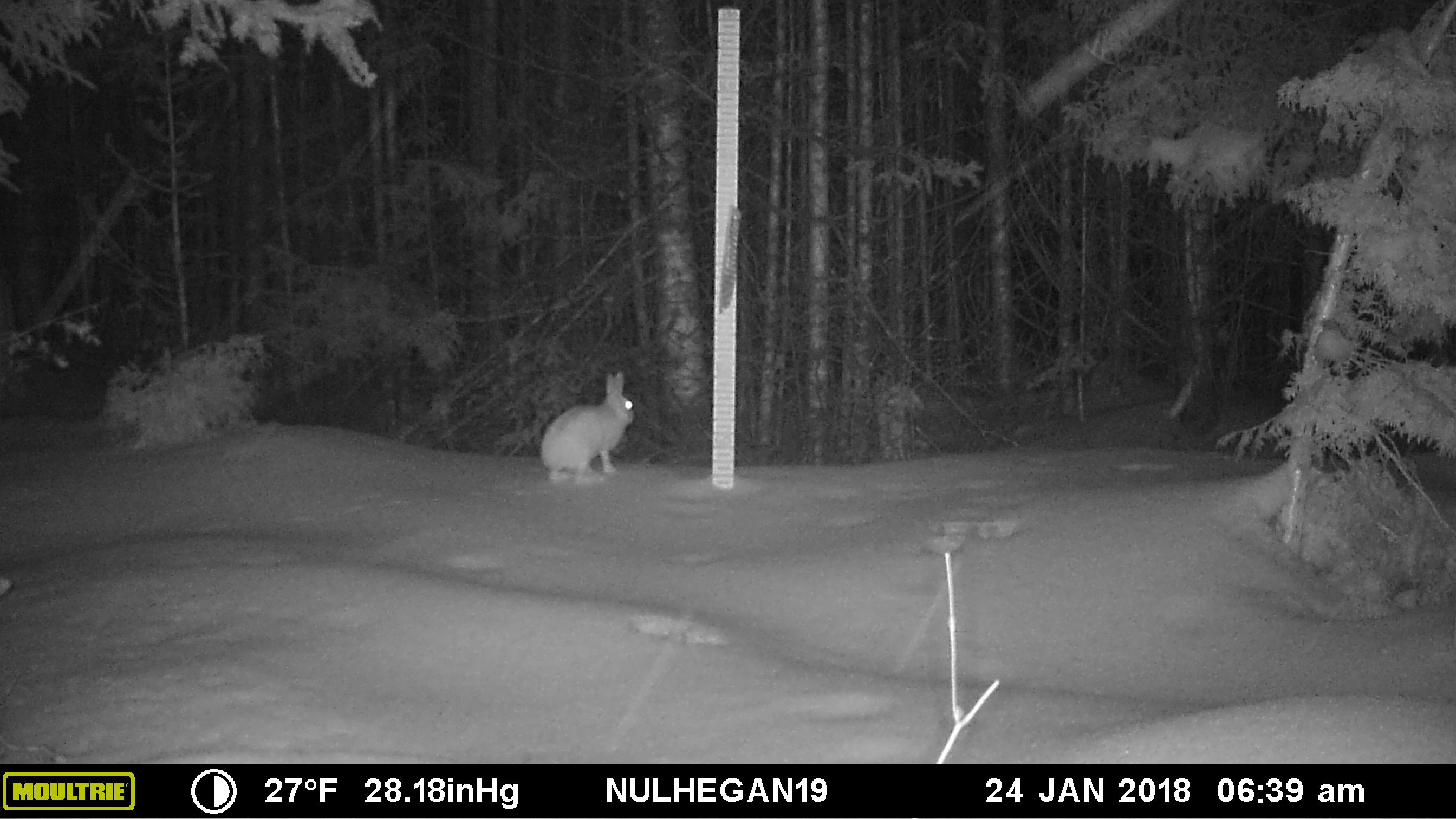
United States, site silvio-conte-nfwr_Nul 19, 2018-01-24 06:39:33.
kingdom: Animalia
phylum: Chordata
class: Mammalia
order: Lagomorpha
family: Leporidae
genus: Lepus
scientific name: Lepus americanus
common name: snowshoe hare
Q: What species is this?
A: Snowshoe hare (Lepus americanus).